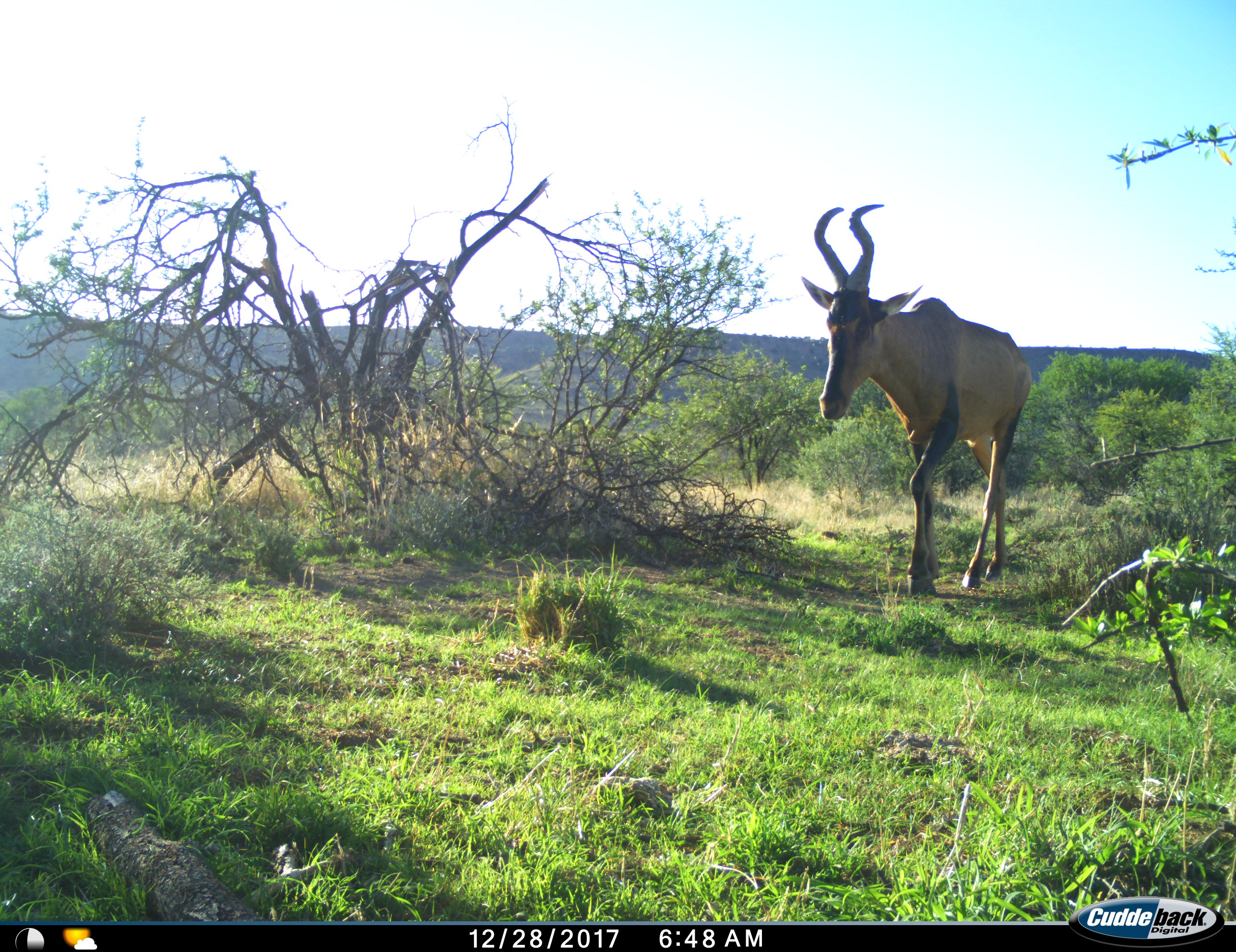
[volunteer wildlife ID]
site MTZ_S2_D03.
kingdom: Animalia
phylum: Chordata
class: Mammalia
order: Artiodactyla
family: Bovidae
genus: Alcelaphus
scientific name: Alcelaphus buselaphus caama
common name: red hartebeest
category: hartebeestred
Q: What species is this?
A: Hartebeestred (red hartebeest) (Alcelaphus buselaphus caama).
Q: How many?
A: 1.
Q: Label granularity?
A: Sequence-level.